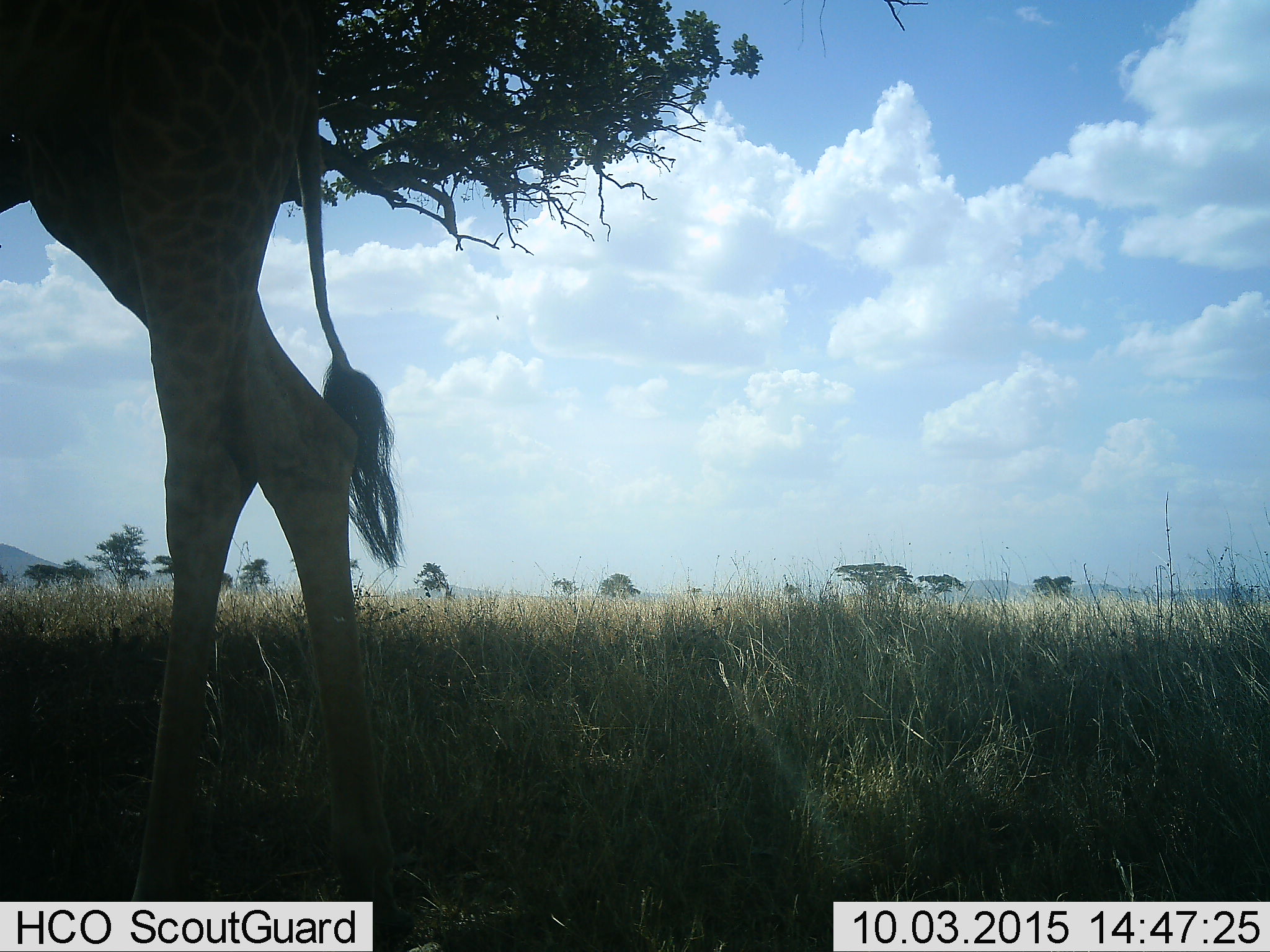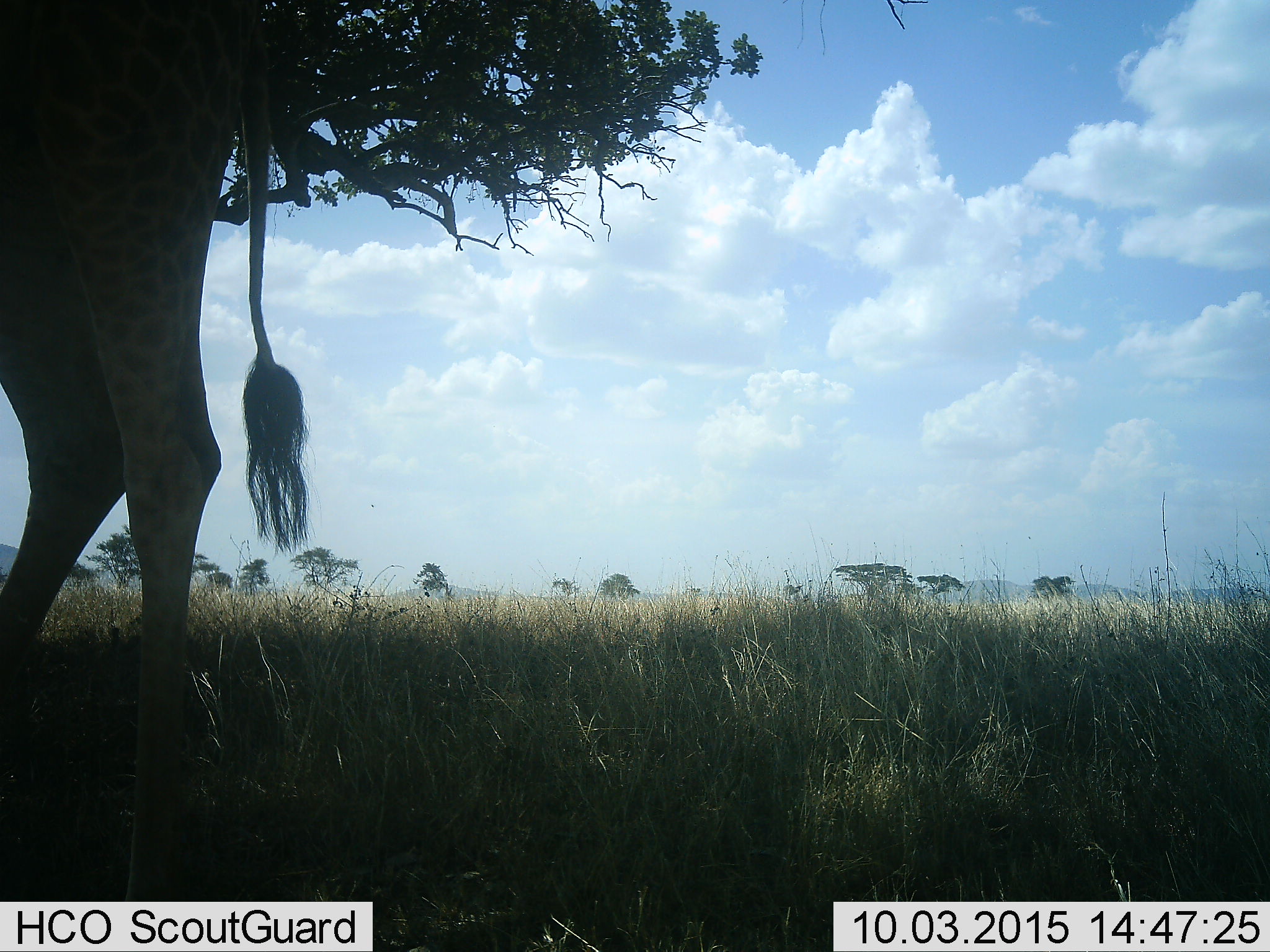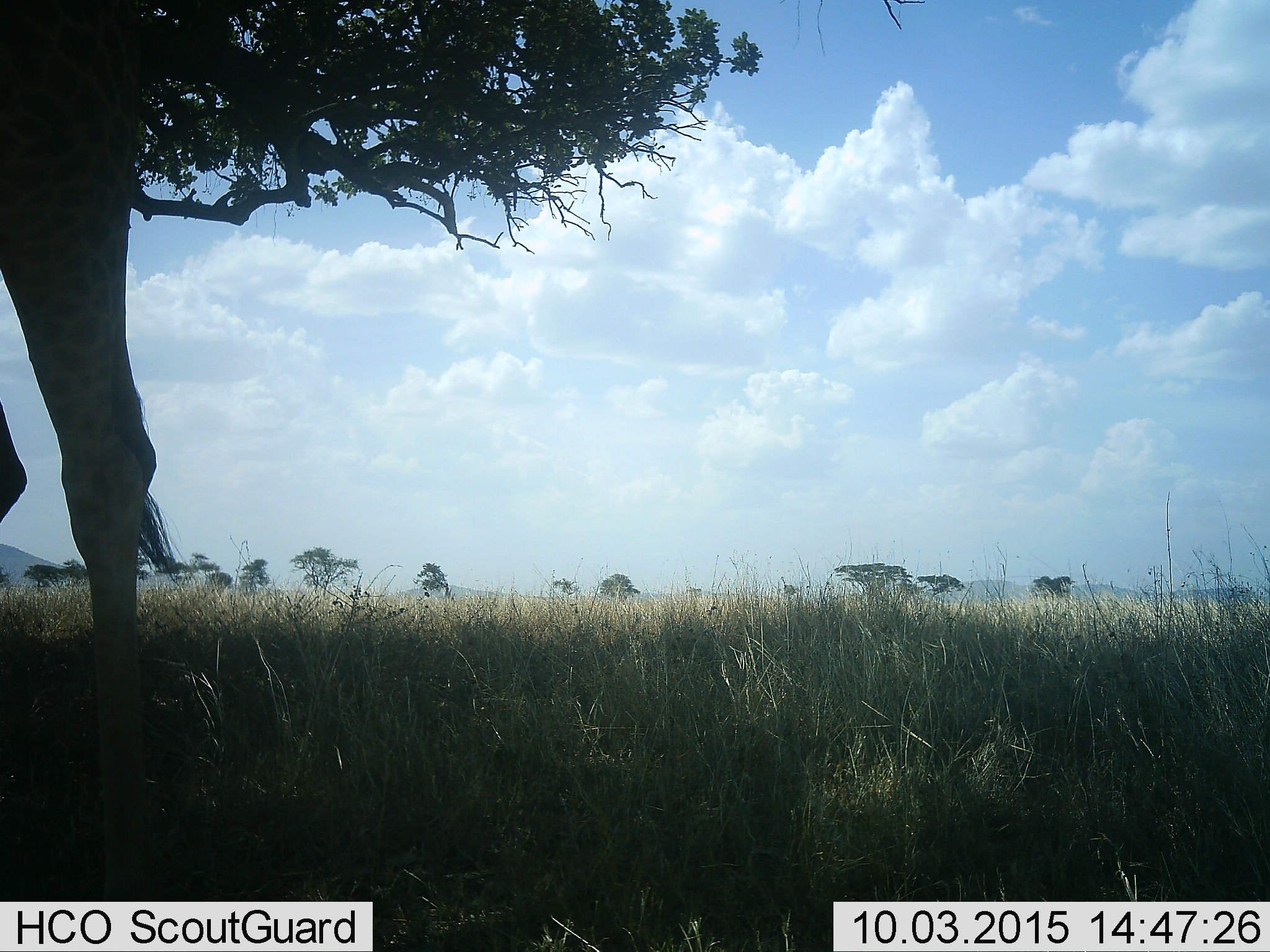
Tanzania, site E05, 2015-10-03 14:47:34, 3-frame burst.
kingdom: Animalia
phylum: Chordata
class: Mammalia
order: Artiodactyla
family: Giraffidae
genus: Giraffa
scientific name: Giraffa camelopardalis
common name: giraffe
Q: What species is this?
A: Giraffe (Giraffa camelopardalis).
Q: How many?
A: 1.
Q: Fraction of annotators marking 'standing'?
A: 20%.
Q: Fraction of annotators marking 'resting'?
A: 0%.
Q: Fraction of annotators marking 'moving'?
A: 75%.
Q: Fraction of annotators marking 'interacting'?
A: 0%.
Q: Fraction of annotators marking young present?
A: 0%.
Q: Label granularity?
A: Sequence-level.